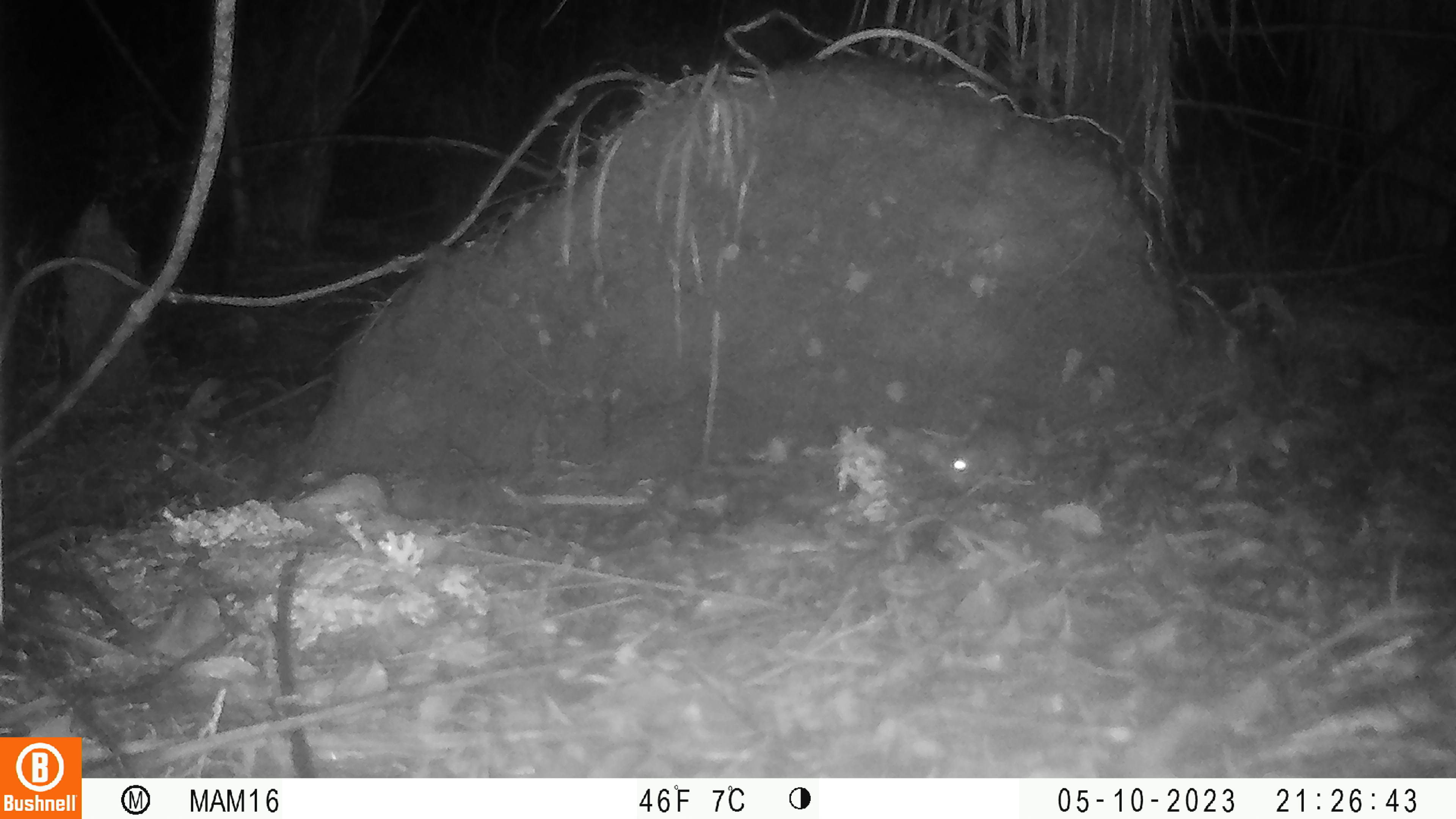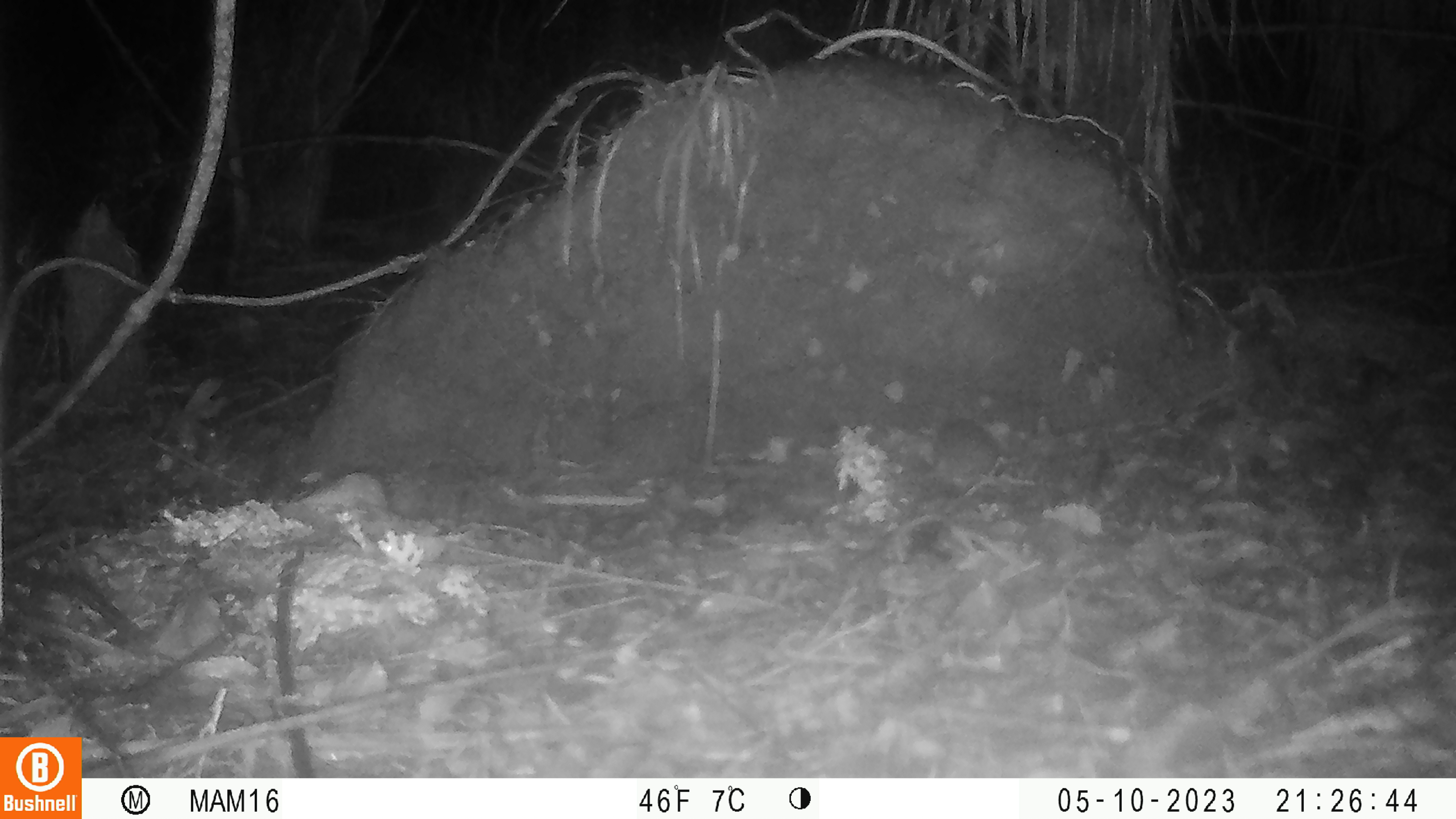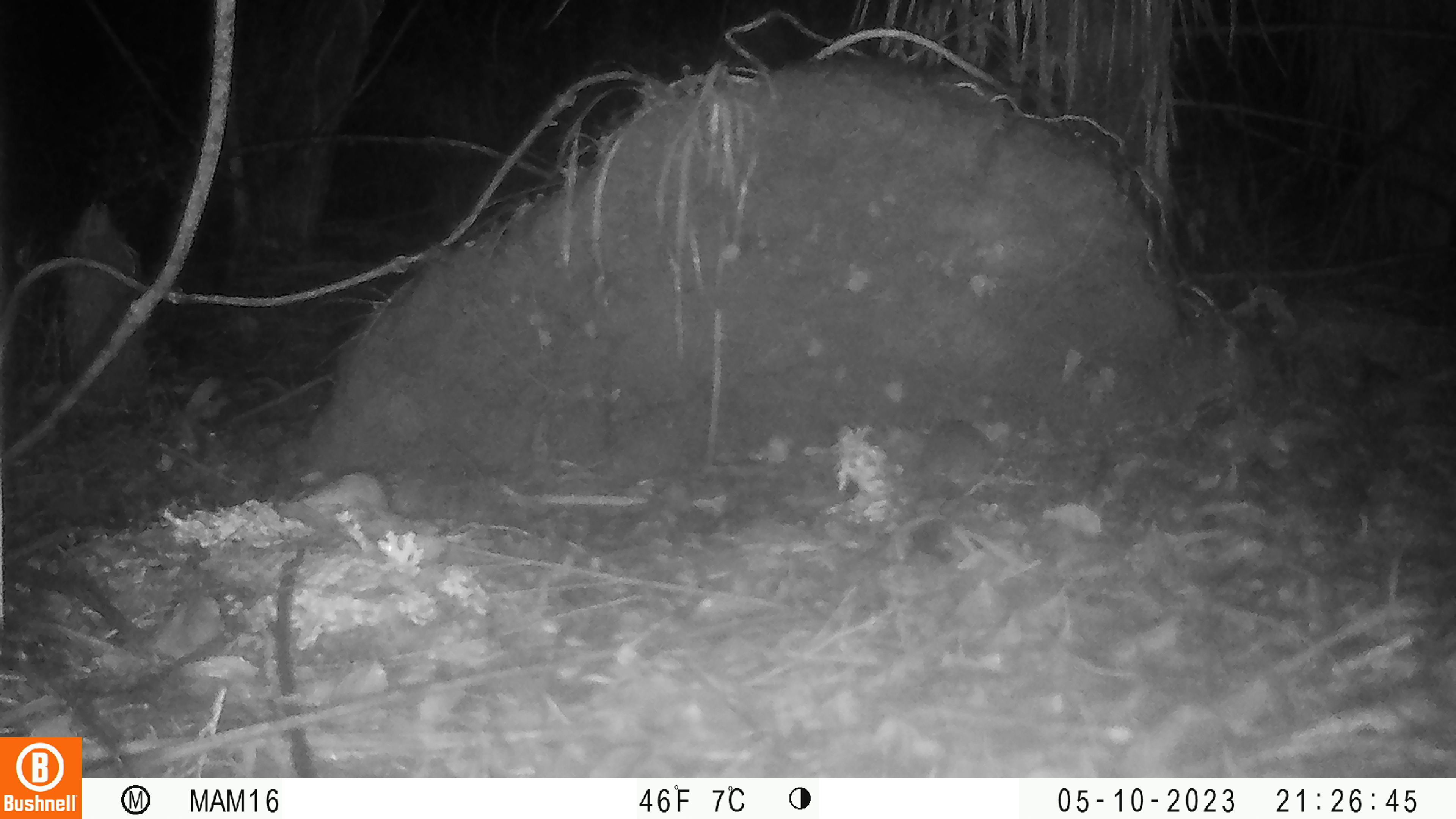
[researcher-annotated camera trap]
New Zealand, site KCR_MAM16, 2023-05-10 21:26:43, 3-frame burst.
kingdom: Animalia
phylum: Chordata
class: Mammalia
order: Rodentia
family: Muridae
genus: Rattus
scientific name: Rattus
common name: rat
Rat (Rattus).